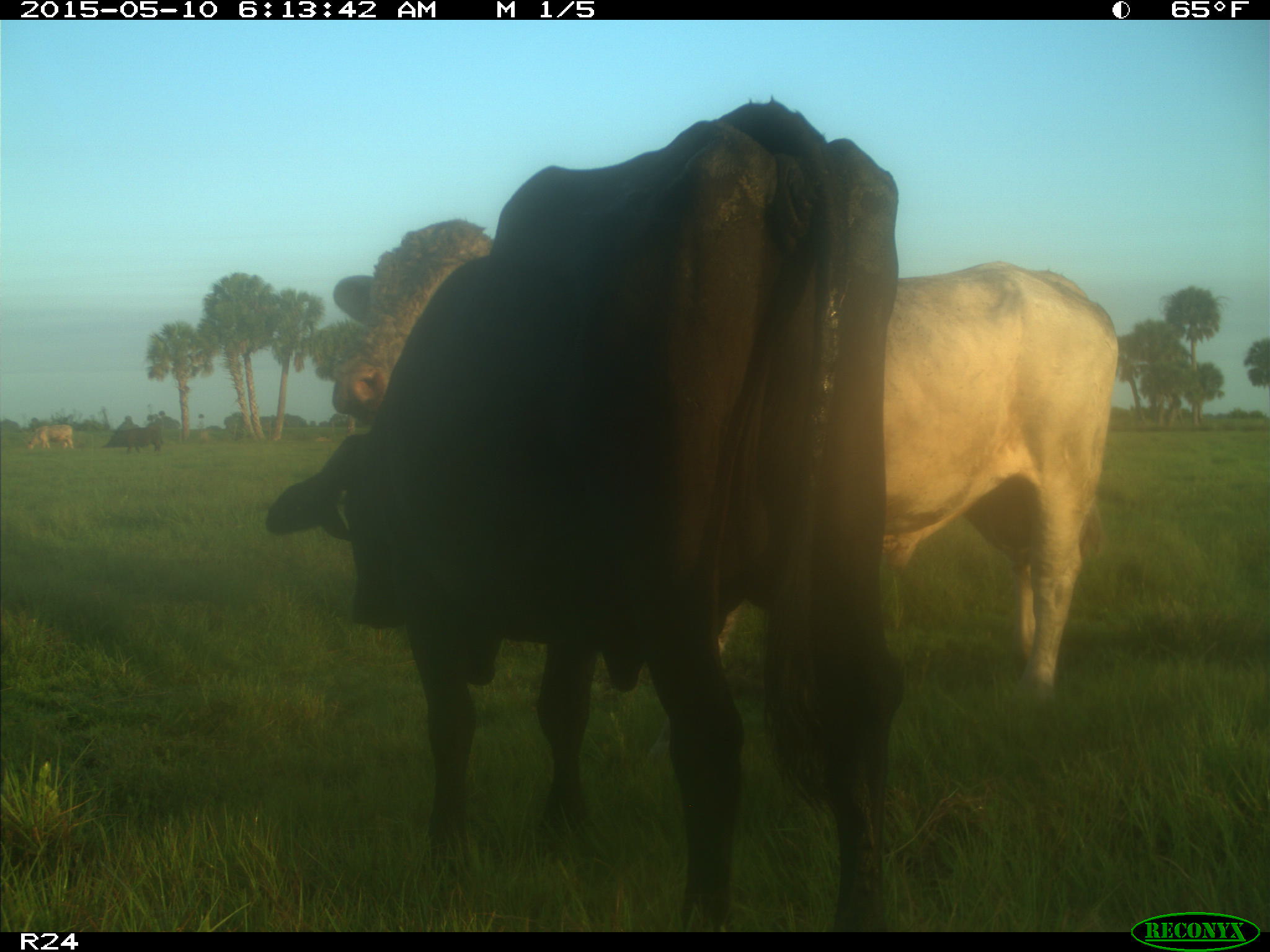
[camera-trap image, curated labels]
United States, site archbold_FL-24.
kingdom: Animalia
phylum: Chordata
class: Mammalia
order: Artiodactyla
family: Bovidae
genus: Bos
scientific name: Bos taurus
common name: domestic cow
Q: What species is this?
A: Bos taurus (domestic cow).